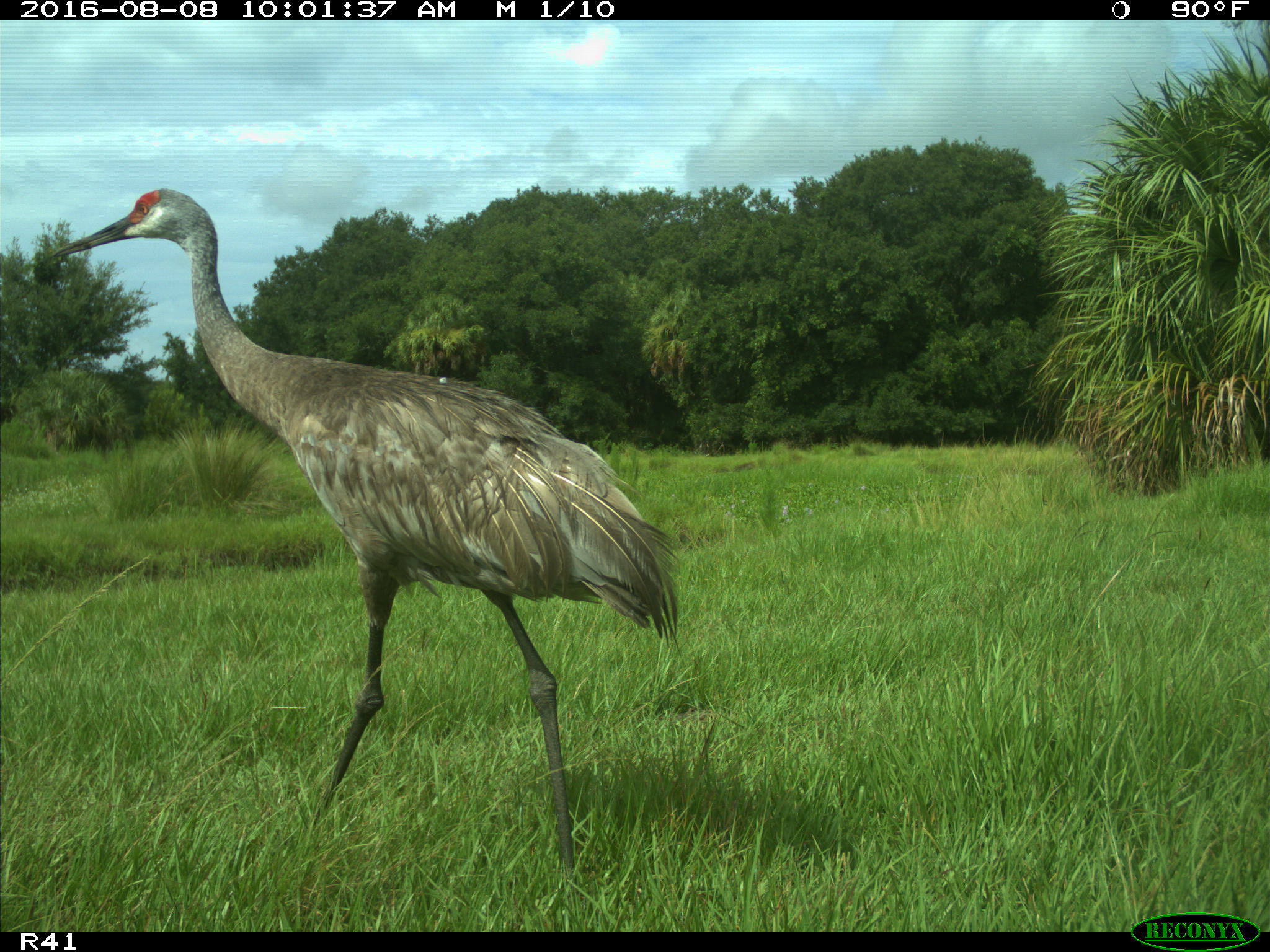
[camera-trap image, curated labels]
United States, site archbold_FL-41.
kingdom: Animalia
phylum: Chordata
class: Aves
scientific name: Aves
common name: birds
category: unidentified bird